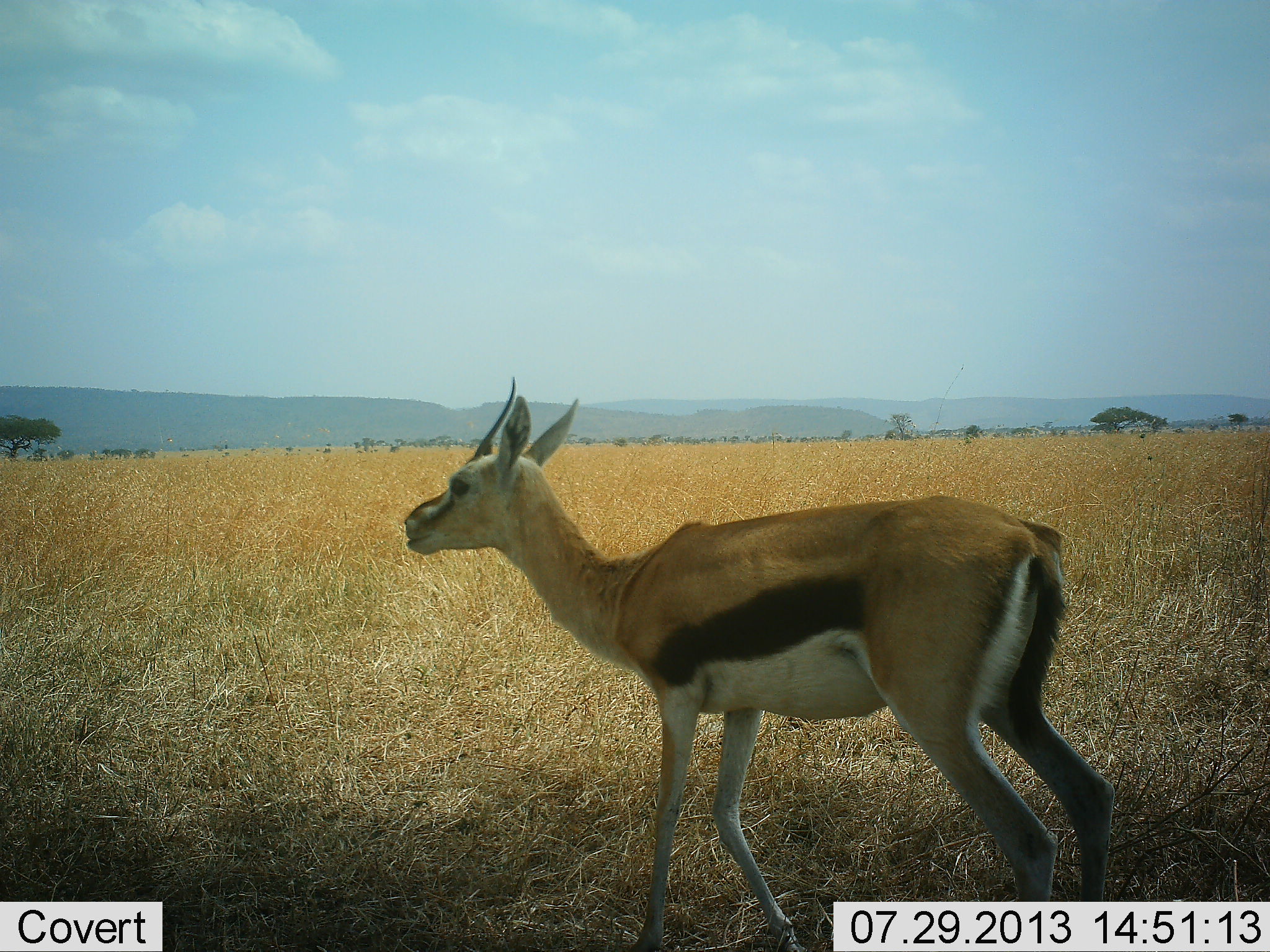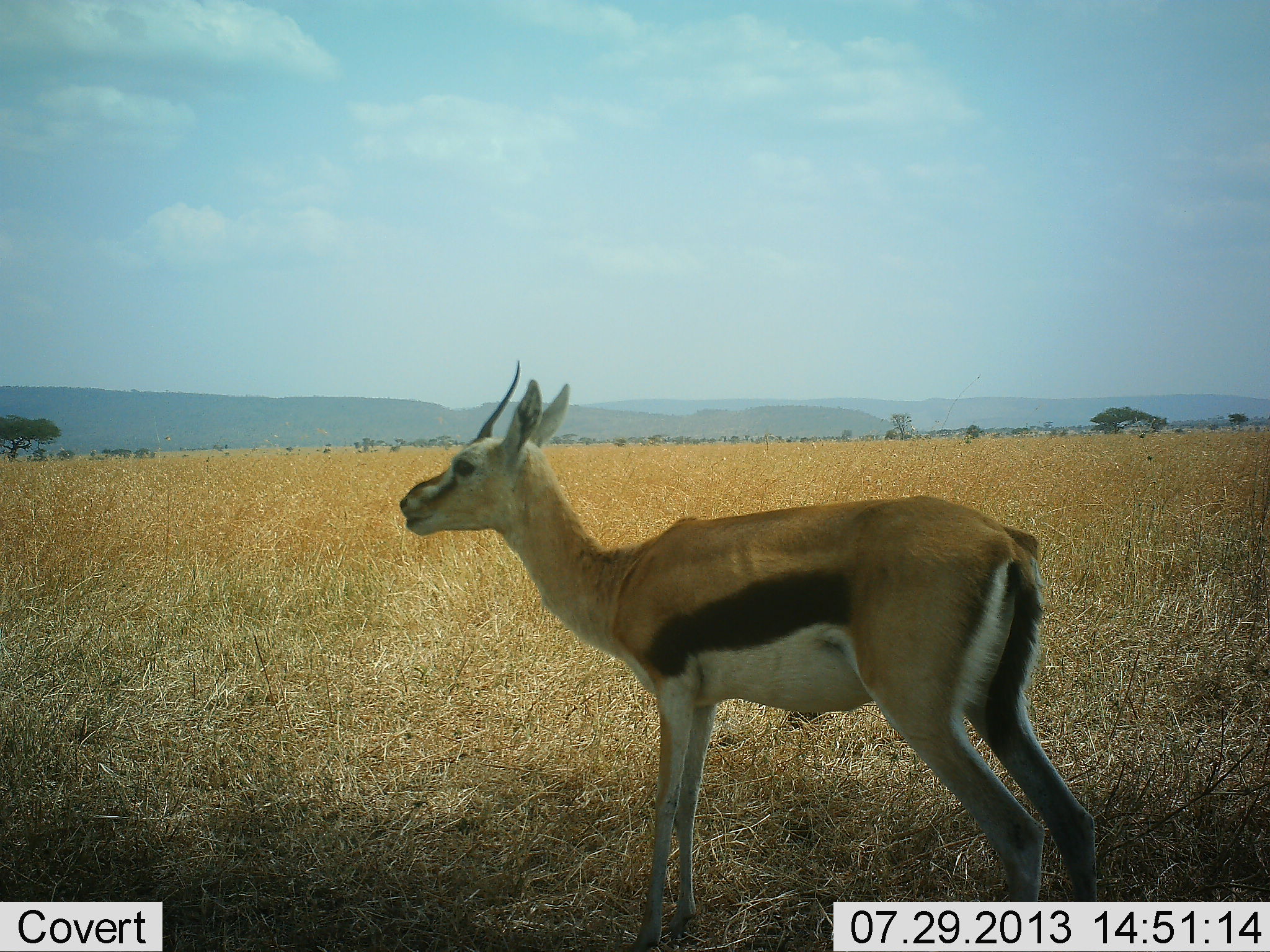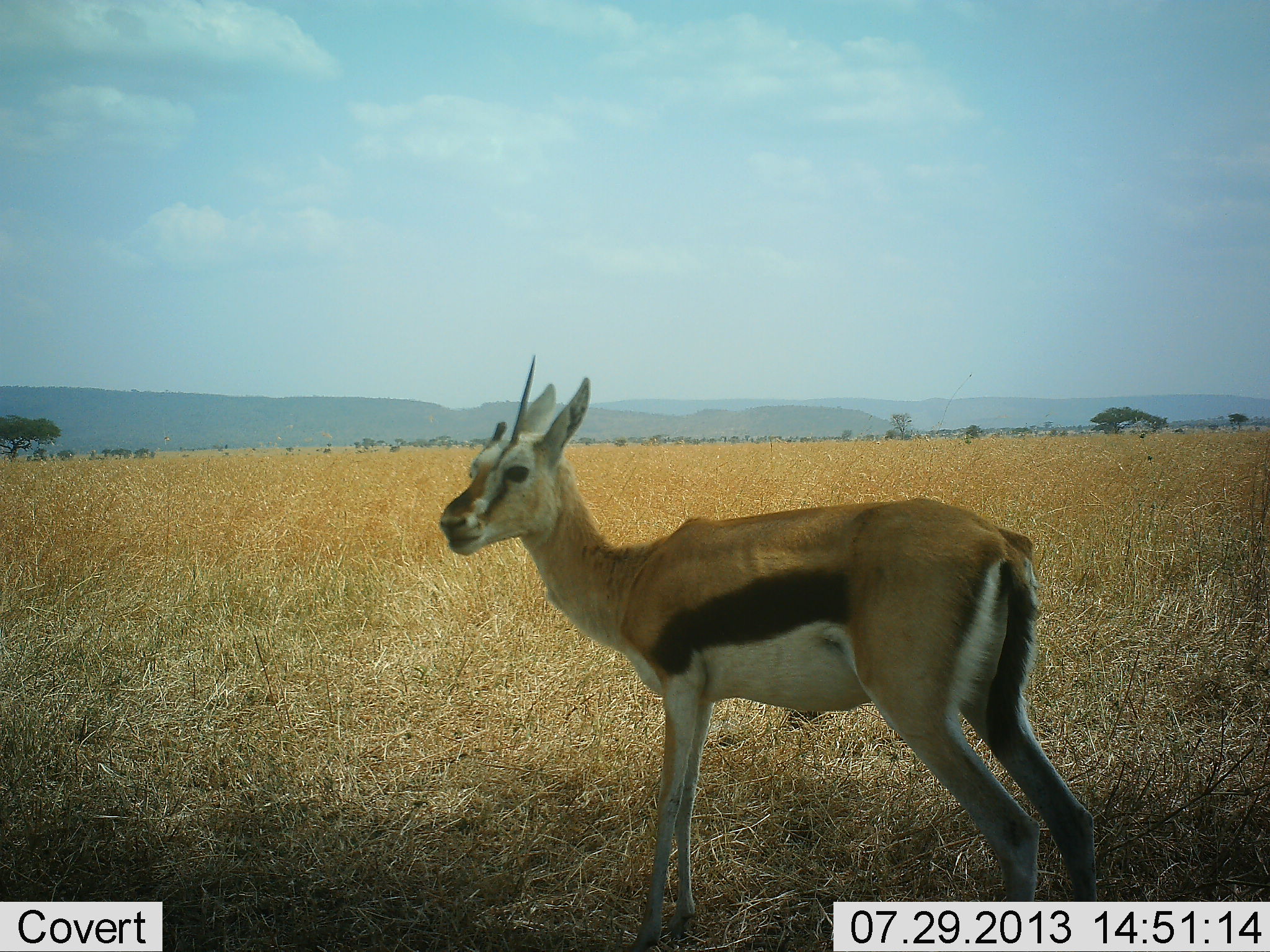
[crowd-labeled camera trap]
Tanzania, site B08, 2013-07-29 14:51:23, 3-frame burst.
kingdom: Animalia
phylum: Chordata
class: Mammalia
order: Artiodactyla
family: Bovidae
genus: Eudorcas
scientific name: Eudorcas thomsonii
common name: thomson's gazelle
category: gazellethomsons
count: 1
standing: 89%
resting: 0%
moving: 22%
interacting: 0%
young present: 0%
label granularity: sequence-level